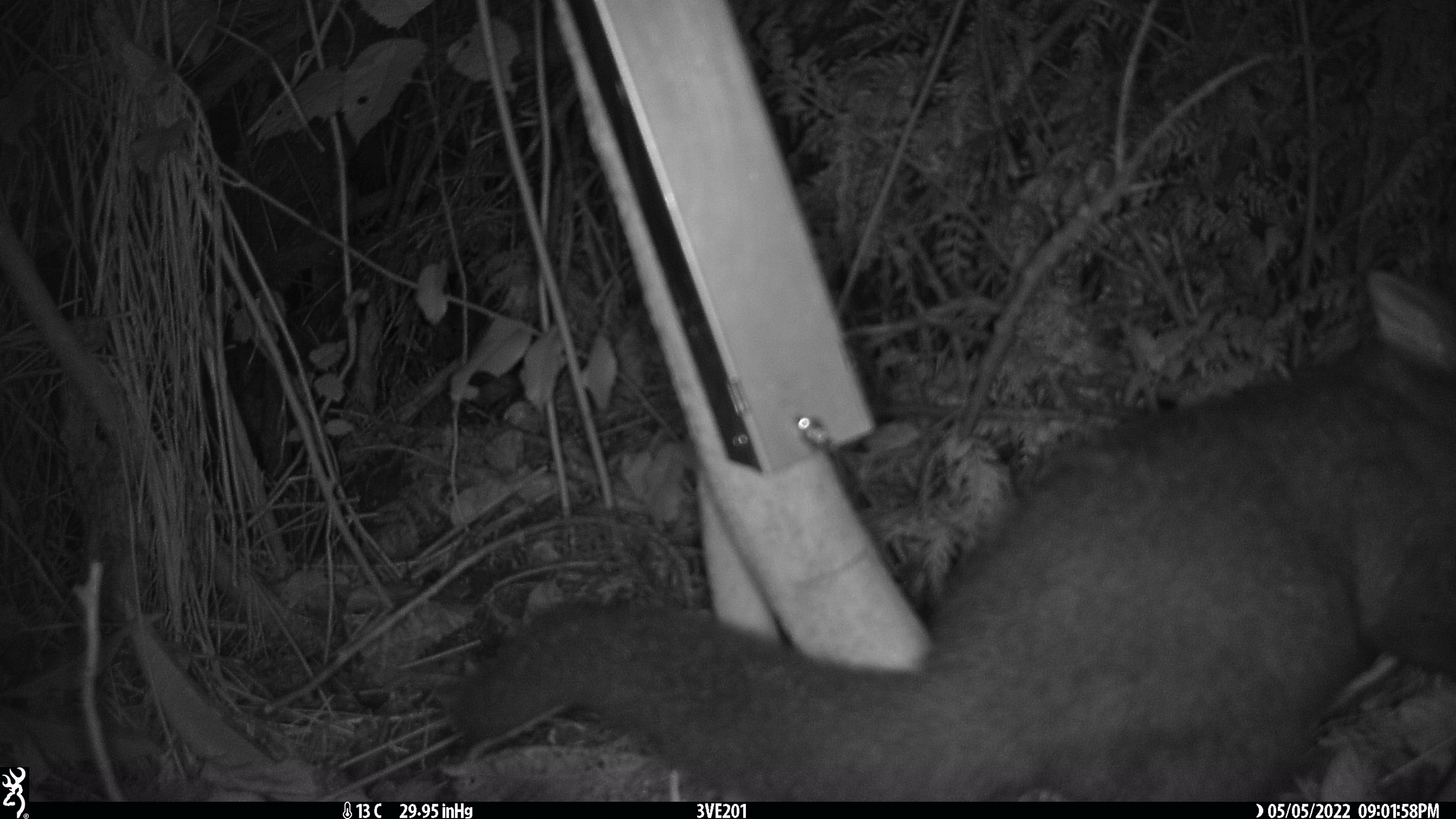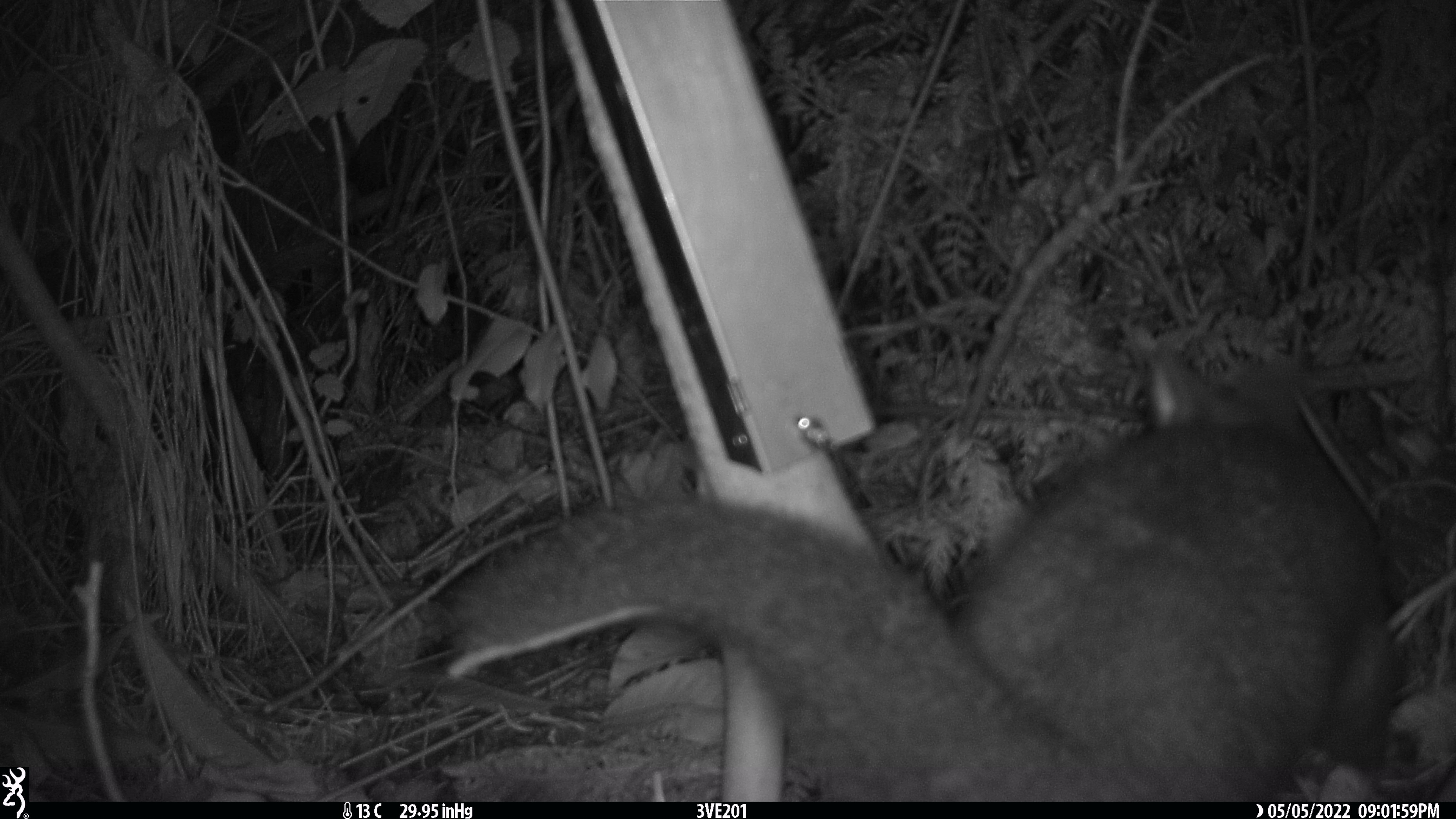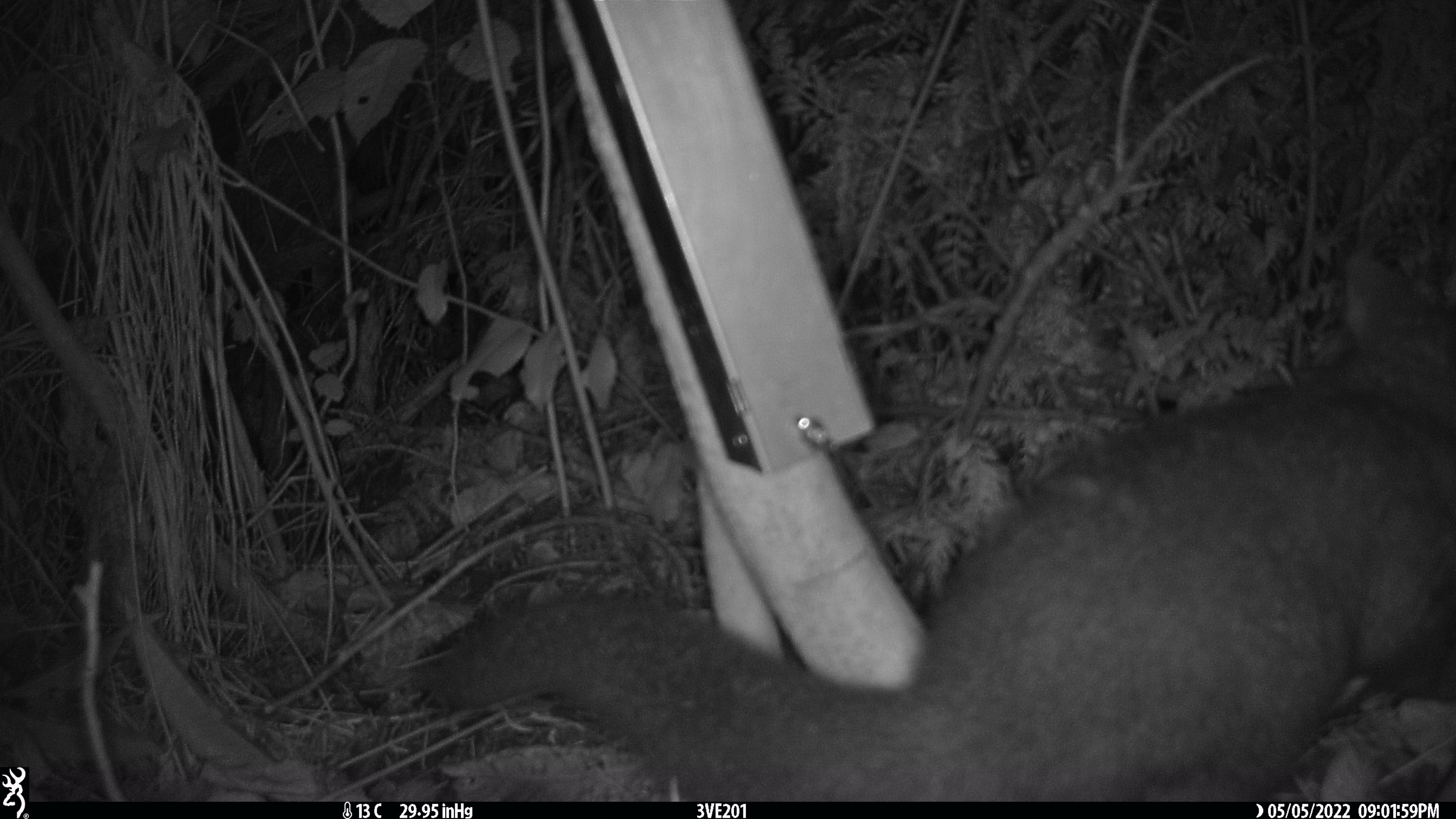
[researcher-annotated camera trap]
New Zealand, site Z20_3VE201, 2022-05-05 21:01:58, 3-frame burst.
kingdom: Animalia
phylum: Chordata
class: Mammalia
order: Diprotodontia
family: Phalangeridae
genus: Trichosurus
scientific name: Trichosurus vulpecula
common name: common brushtail possum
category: possum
Possum (common brushtail possum) (Trichosurus vulpecula).